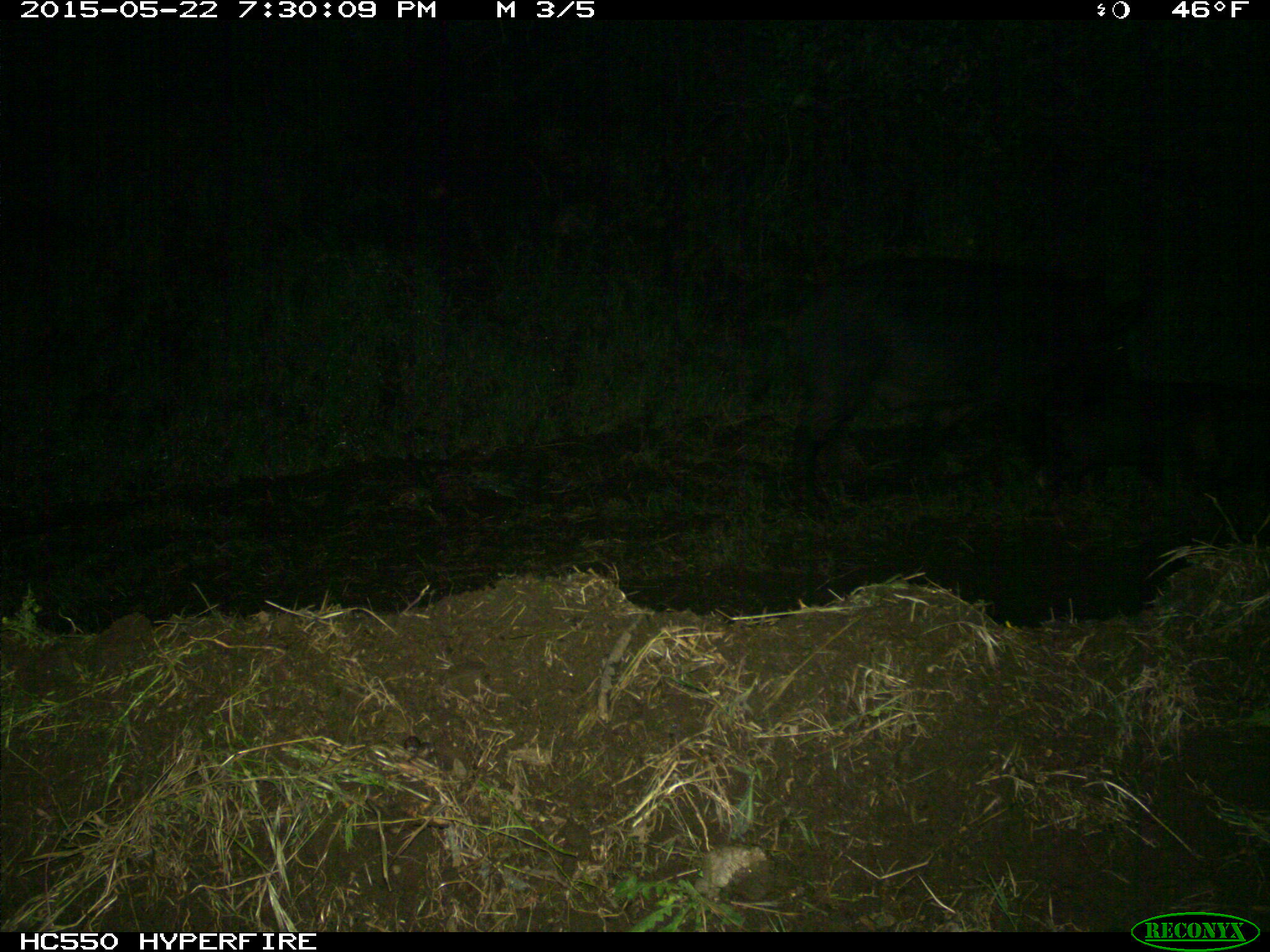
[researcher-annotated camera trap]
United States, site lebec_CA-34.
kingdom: Animalia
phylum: Chordata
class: Mammalia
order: Artiodactyla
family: Suidae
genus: Sus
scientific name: Sus scrofa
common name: wild boar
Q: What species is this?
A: Sus scrofa (wild boar).